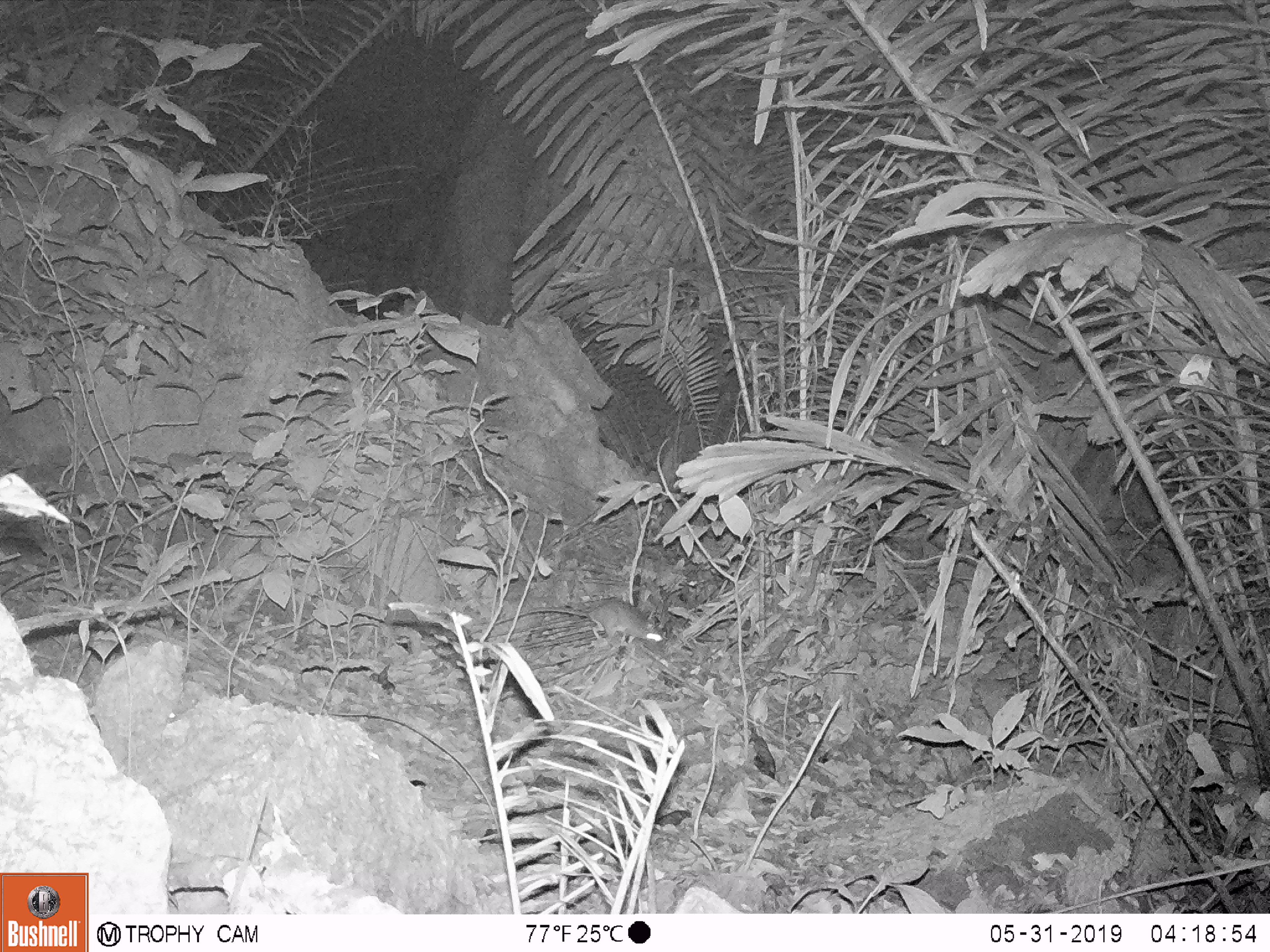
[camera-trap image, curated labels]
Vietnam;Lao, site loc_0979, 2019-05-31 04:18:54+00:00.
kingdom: Animalia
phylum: Chordata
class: Mammalia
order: Rodentia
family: Muridae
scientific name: Muridae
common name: old-world mice and rats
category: unidentified murid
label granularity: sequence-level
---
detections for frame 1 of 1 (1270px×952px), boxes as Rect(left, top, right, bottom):
unidentified murid: Rect(493, 595, 665, 645)